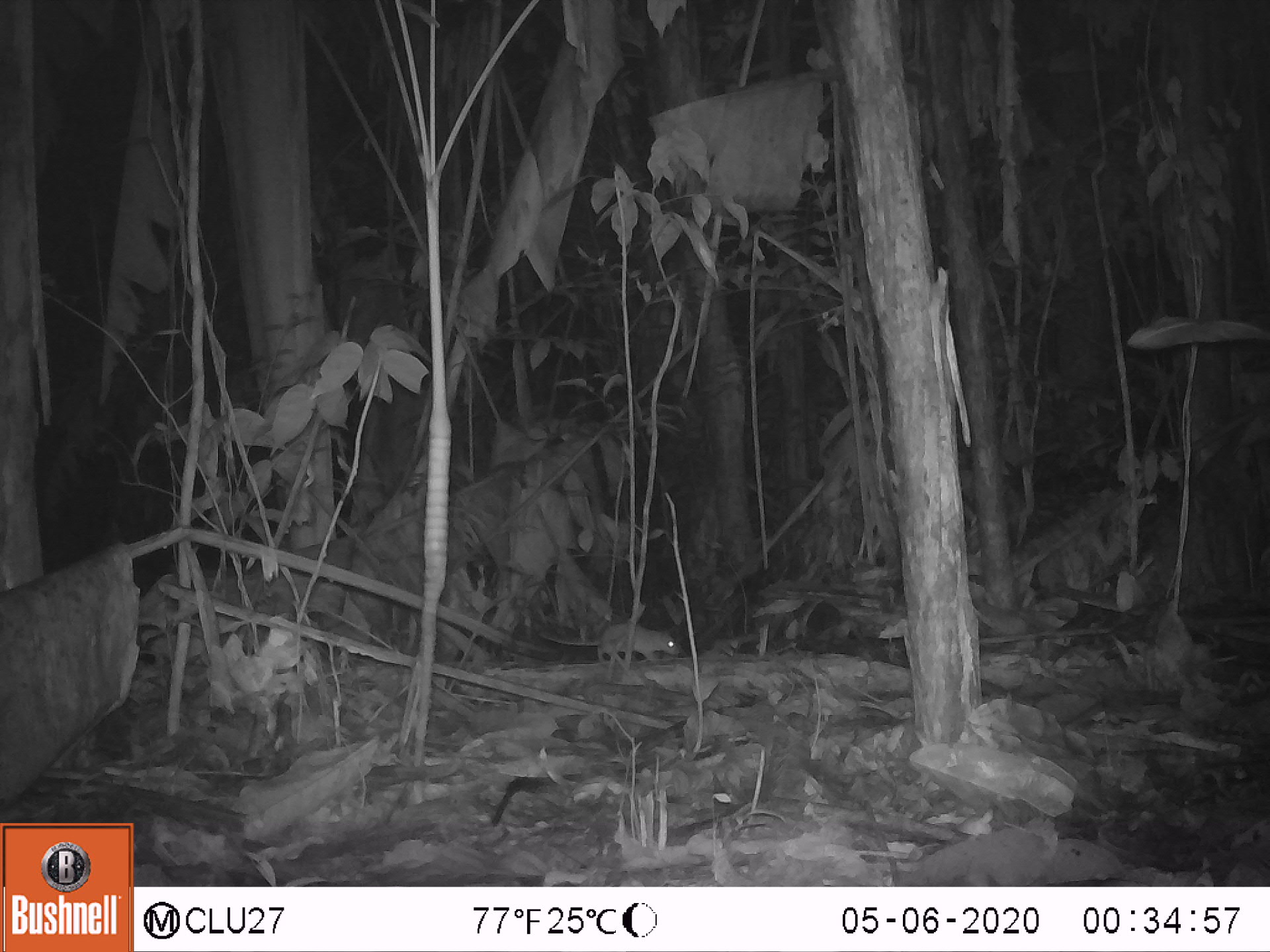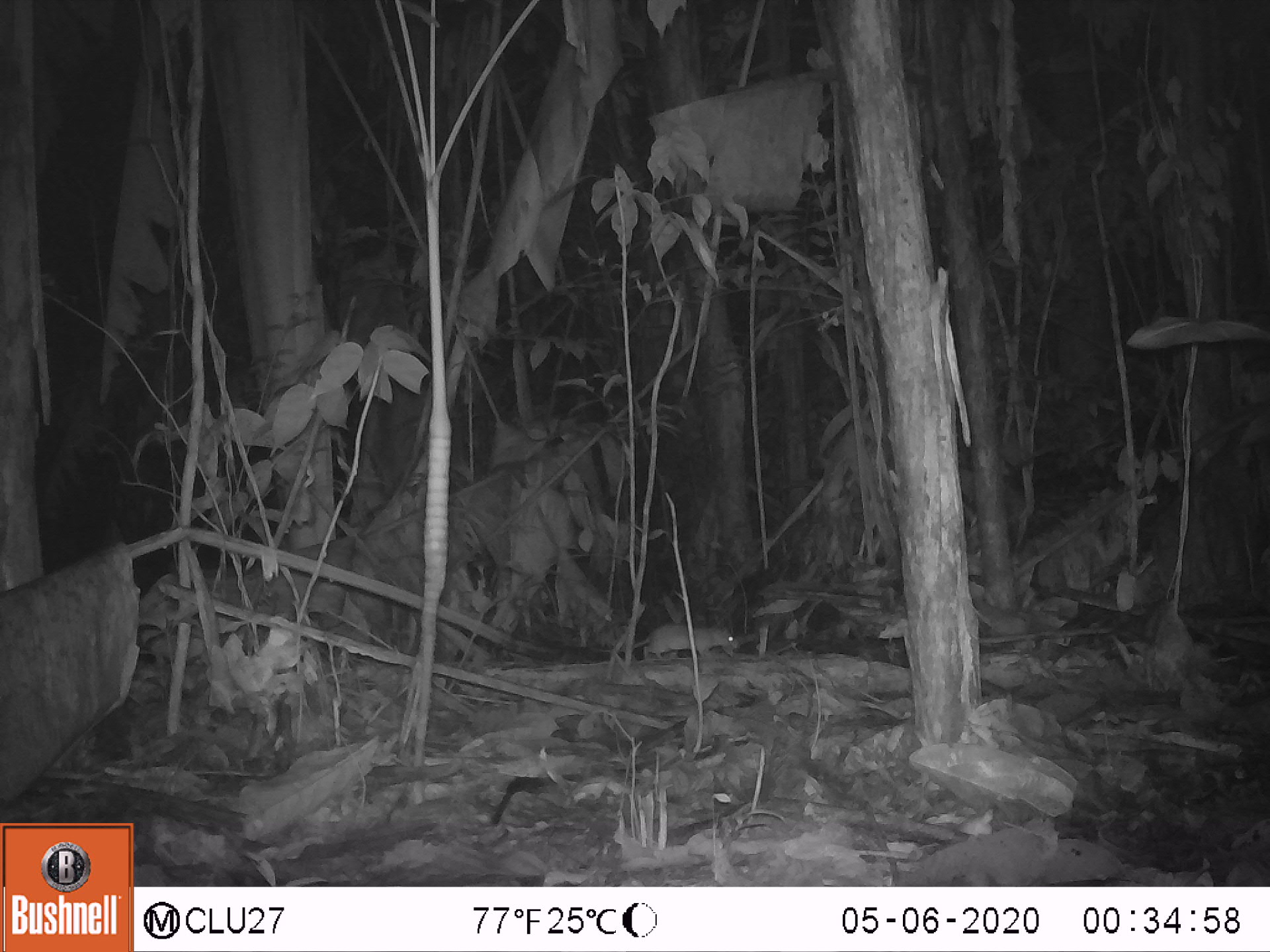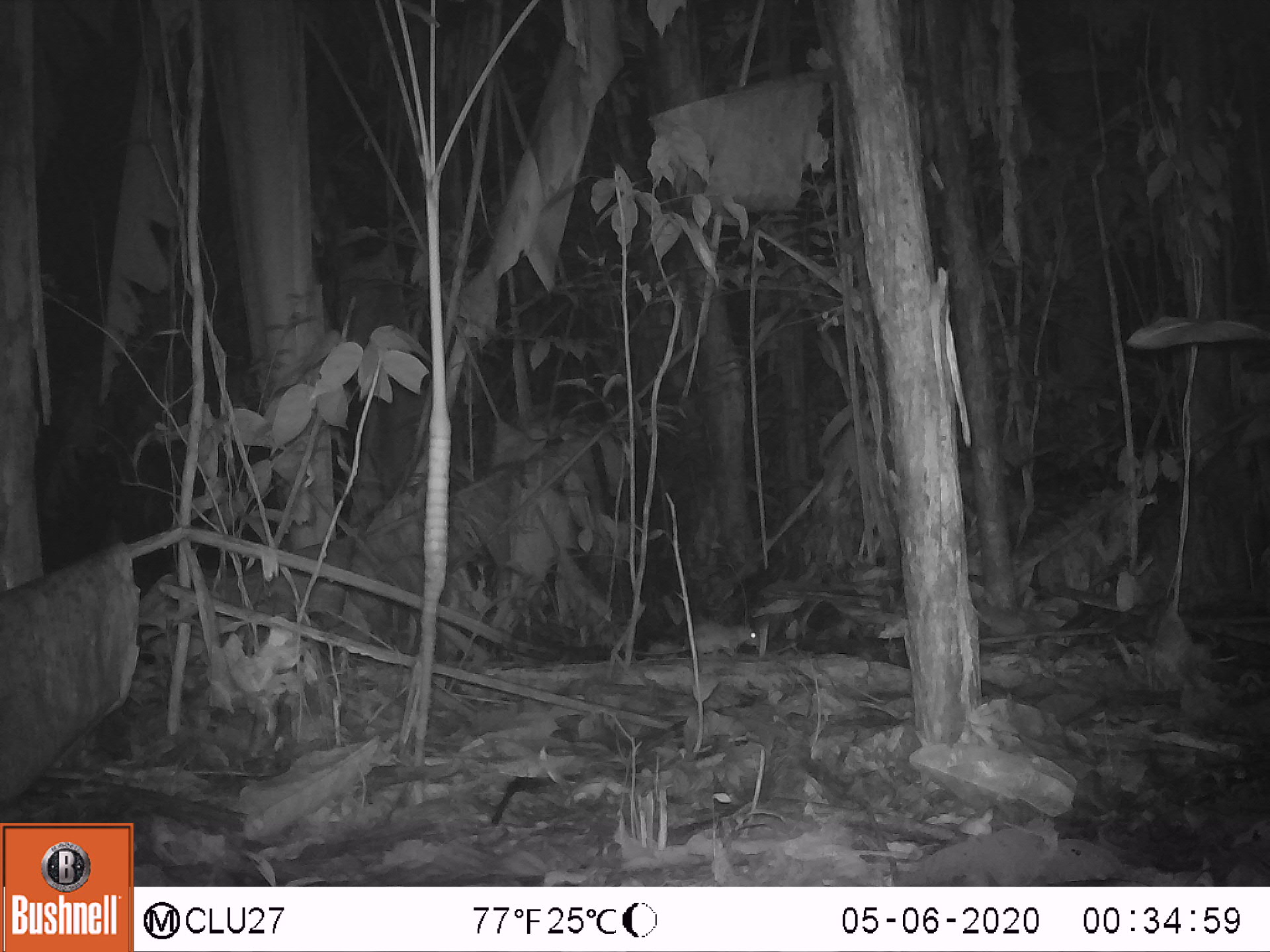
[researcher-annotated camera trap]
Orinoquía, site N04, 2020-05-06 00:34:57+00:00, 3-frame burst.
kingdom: Animalia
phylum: Chordata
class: Mammalia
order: Rodentia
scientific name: Rodentia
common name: rodent